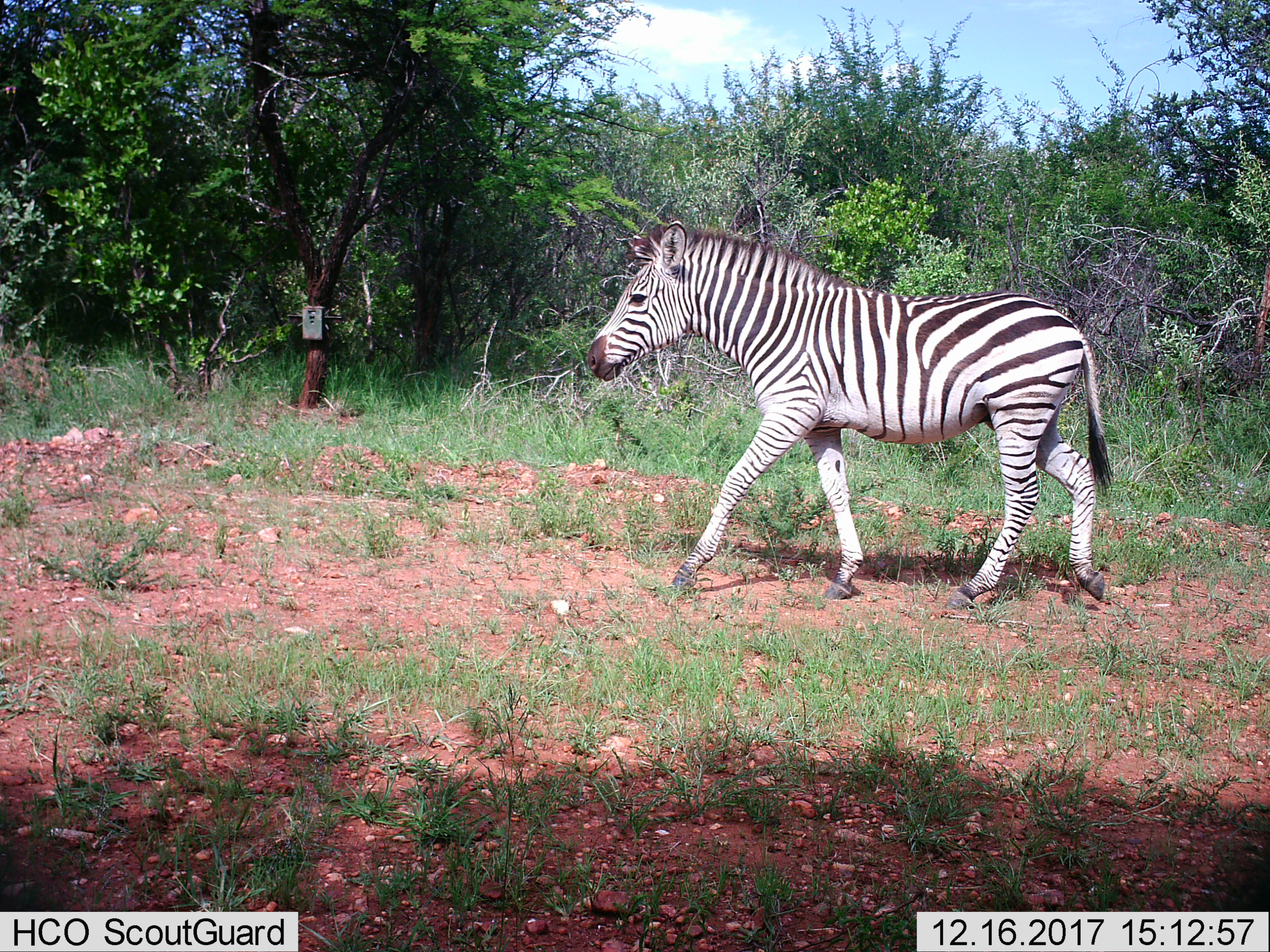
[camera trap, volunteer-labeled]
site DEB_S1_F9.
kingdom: Animalia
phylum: Chordata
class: Mammalia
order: Perissodactyla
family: Equidae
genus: Equus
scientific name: Equus quagga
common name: plains zebra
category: zebraplains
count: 1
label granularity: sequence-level